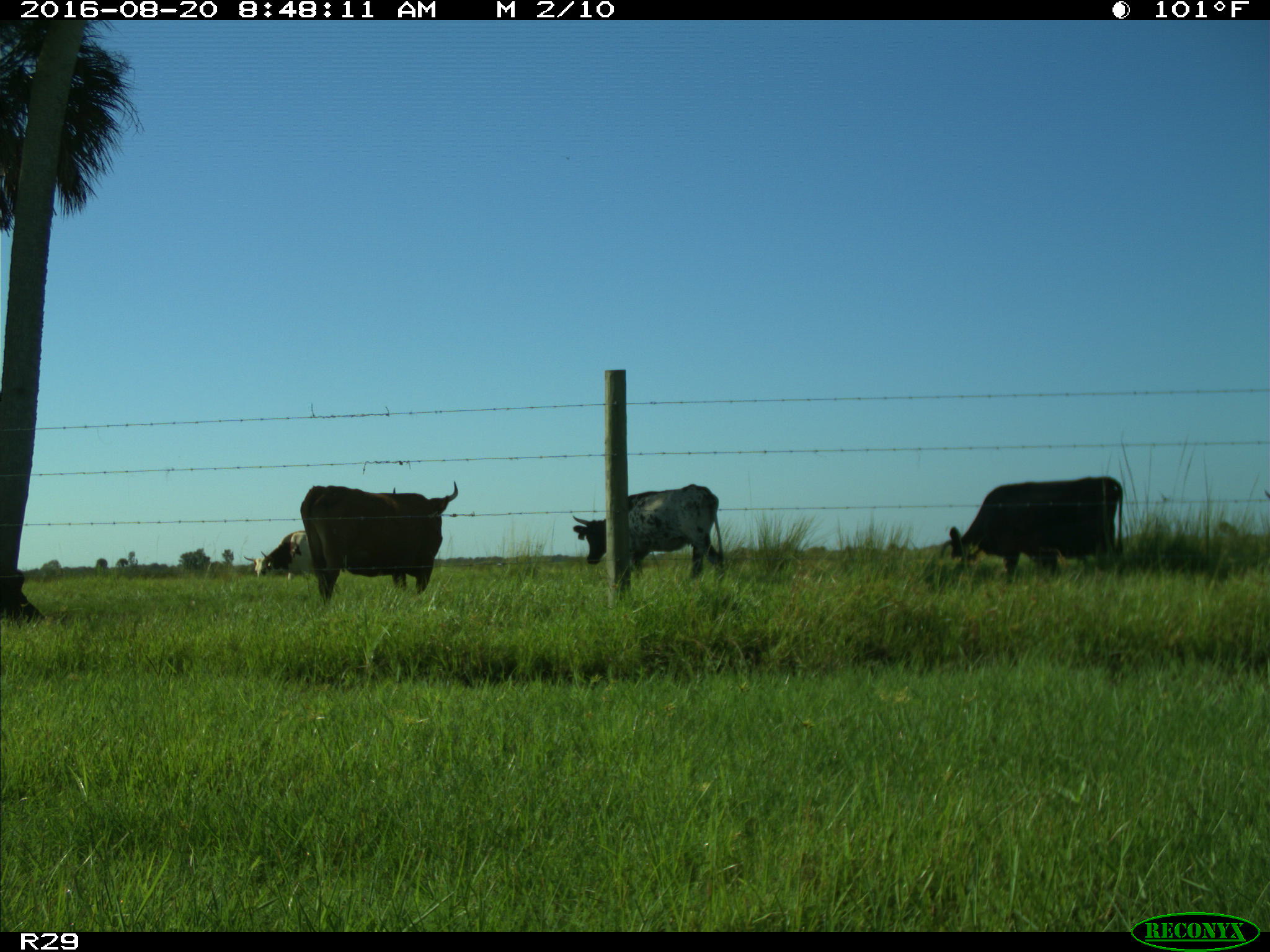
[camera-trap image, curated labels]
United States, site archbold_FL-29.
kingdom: Animalia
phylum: Chordata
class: Mammalia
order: Artiodactyla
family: Bovidae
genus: Bos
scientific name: Bos taurus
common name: domestic cow